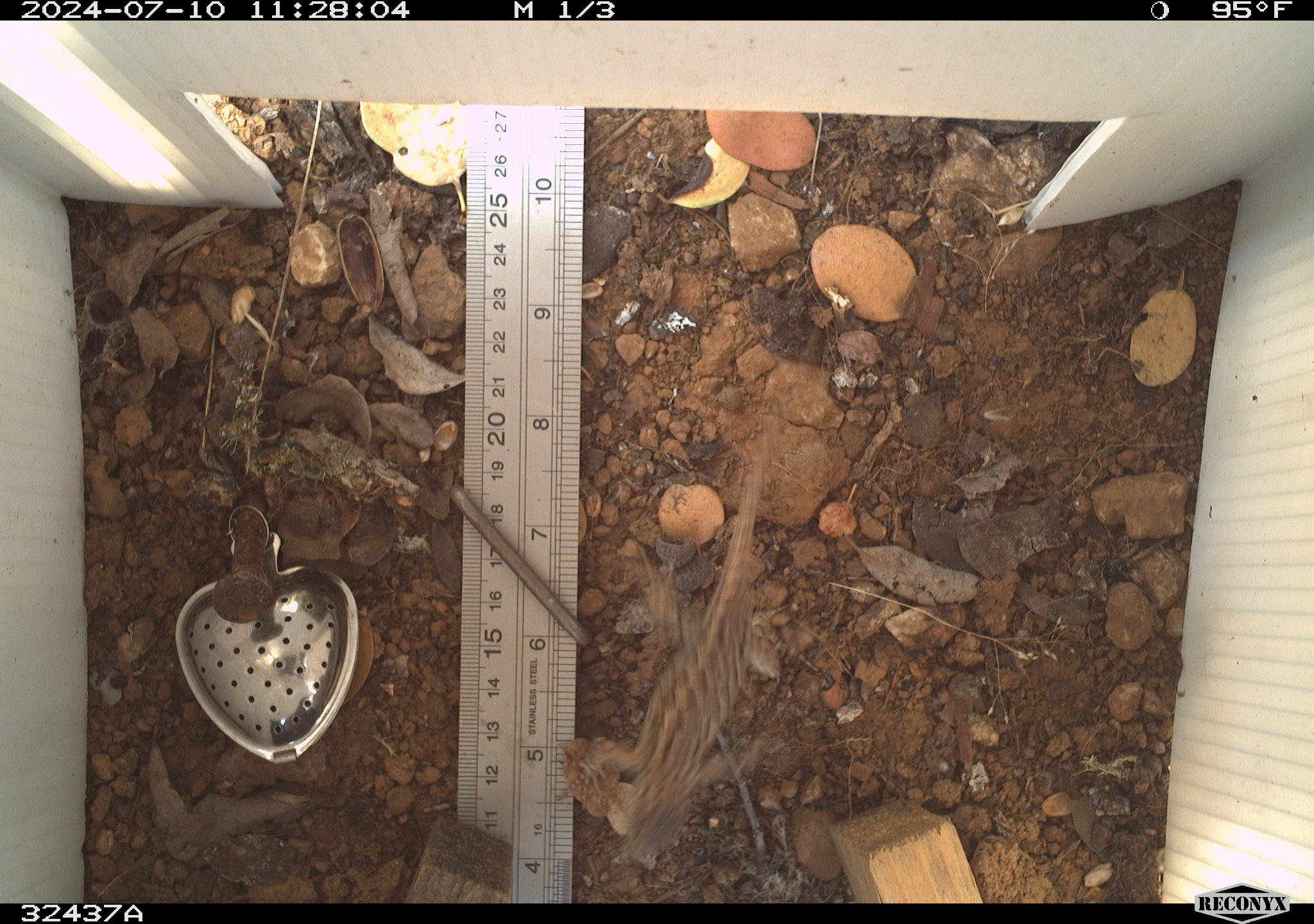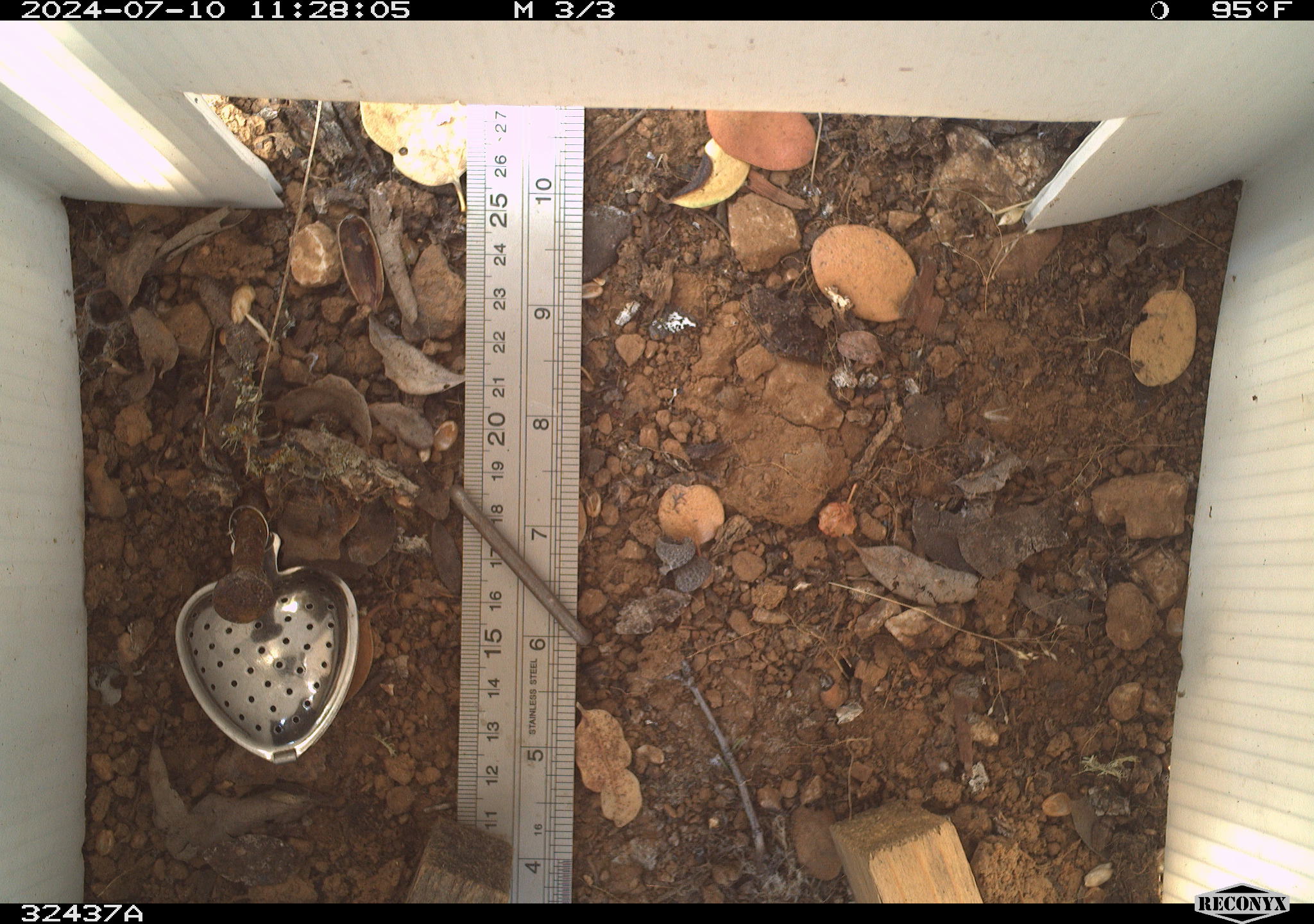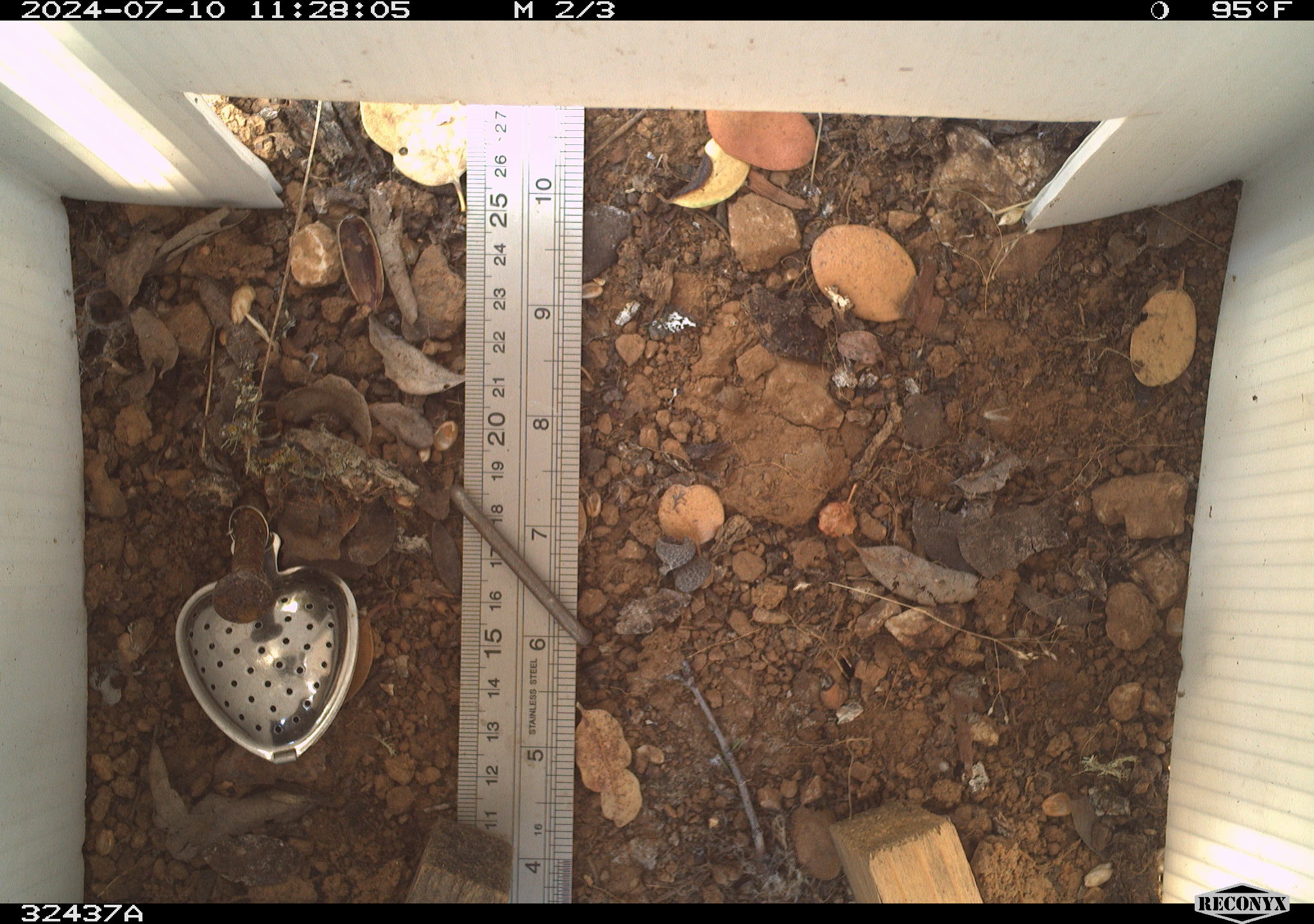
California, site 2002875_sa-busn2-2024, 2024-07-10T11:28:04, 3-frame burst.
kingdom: Animalia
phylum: Chordata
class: Reptilia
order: Squamata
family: Phrynosomatidae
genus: Sceloporus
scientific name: Sceloporus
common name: spiny lizards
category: sceloporus species